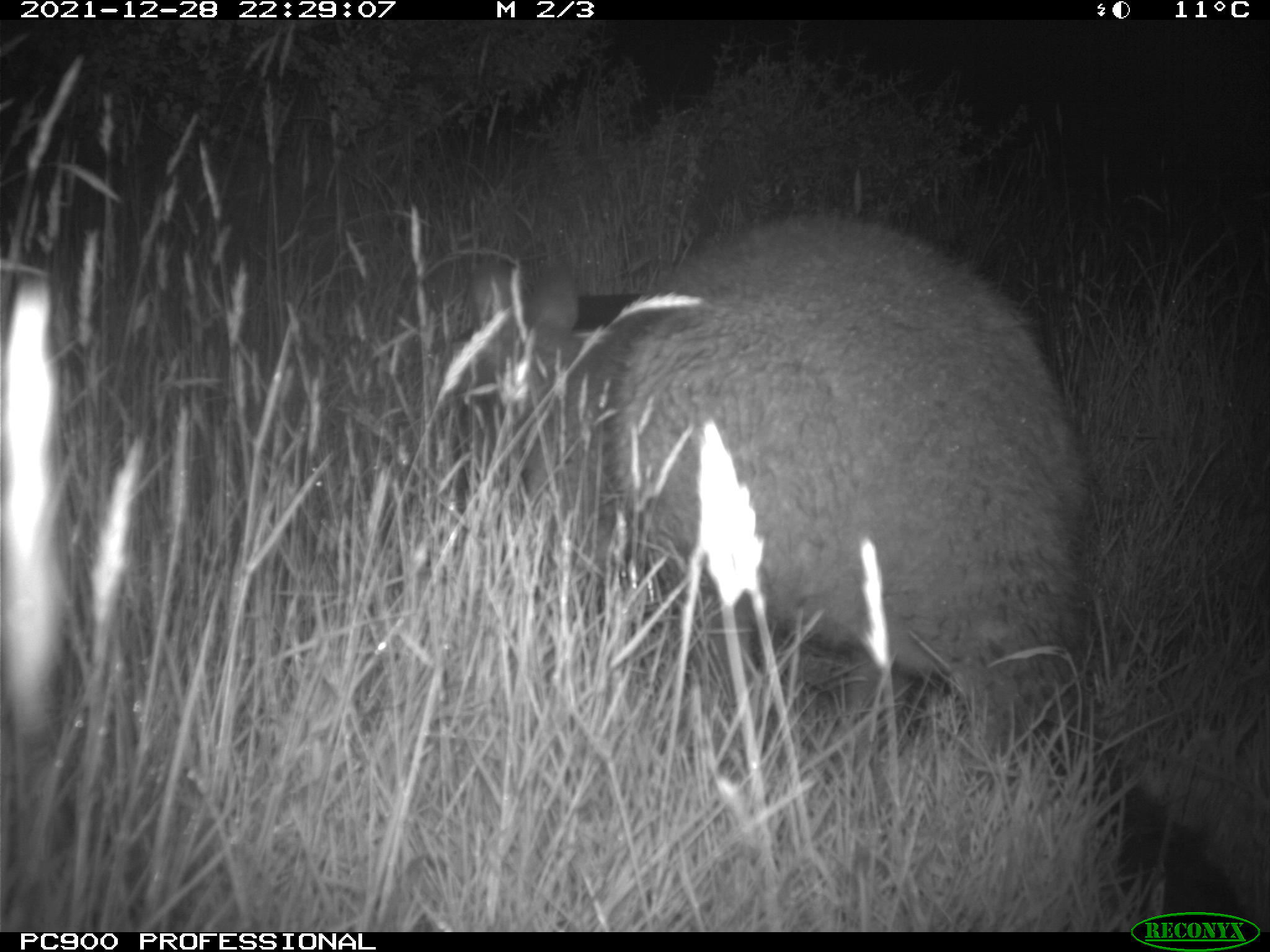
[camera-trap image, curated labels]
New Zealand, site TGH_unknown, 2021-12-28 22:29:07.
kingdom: Animalia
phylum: Chordata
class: Mammalia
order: Diprotodontia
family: Macropodidae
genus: Notamacropus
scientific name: Notamacropus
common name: wallaby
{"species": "wallaby (Notamacropus)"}